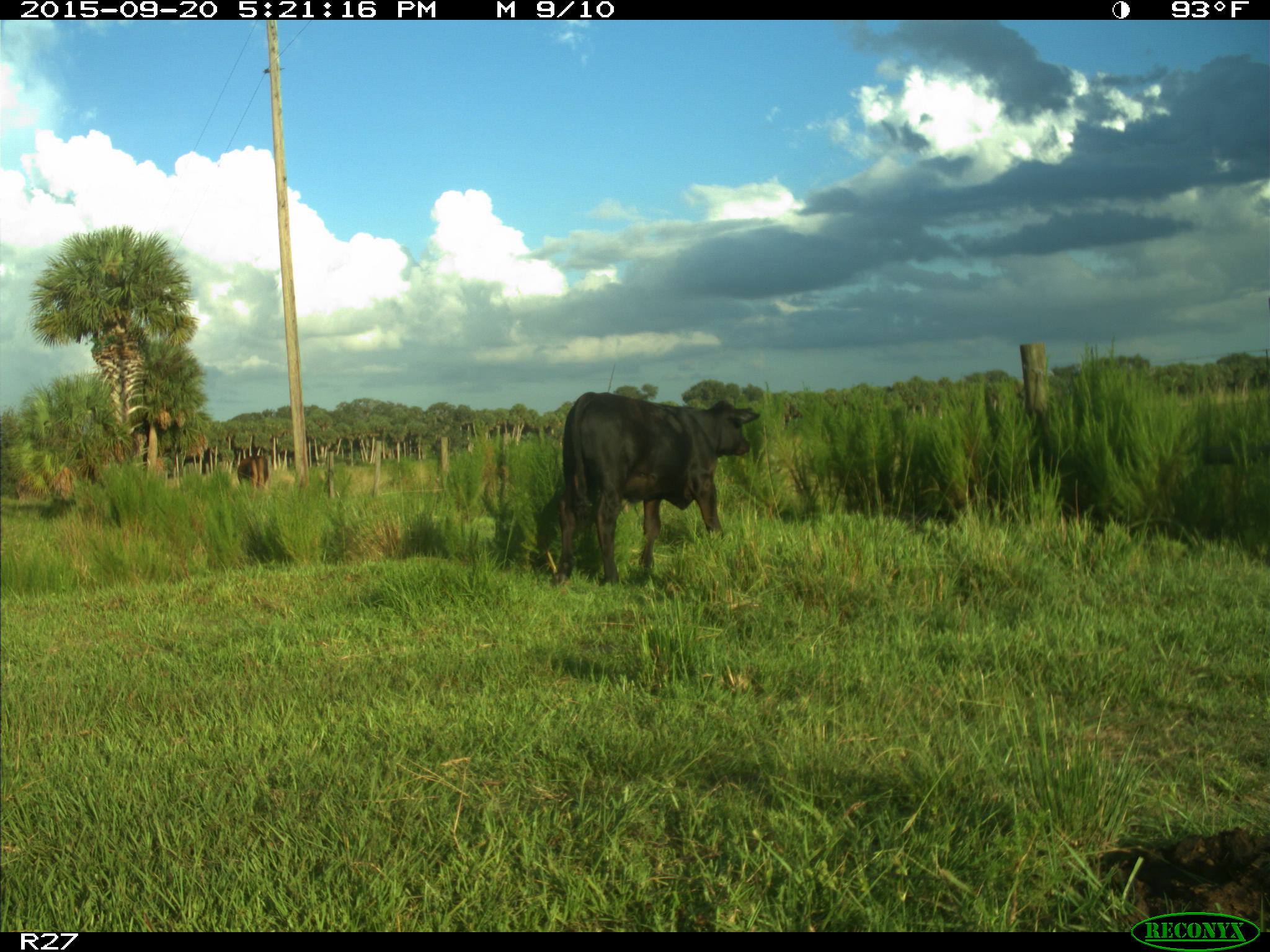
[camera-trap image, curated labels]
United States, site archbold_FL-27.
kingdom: Animalia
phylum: Chordata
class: Mammalia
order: Artiodactyla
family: Bovidae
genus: Bos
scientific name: Bos taurus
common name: domestic cow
Bos taurus (domestic cow).